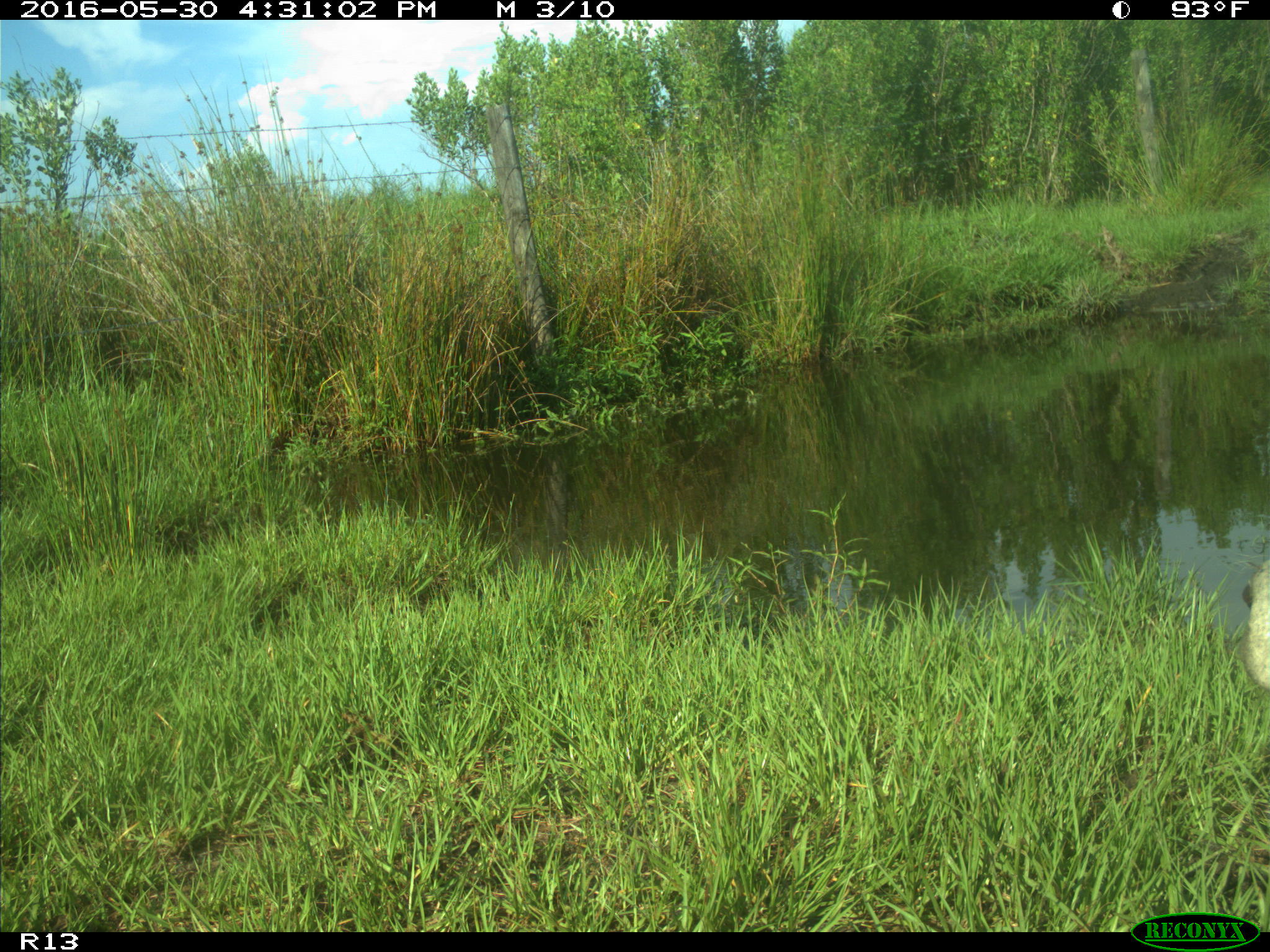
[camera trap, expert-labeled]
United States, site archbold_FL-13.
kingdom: Animalia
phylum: Chordata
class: Mammalia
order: Artiodactyla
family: Bovidae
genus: Bos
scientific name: Bos taurus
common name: domestic cow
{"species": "Bos taurus (domestic cow)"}